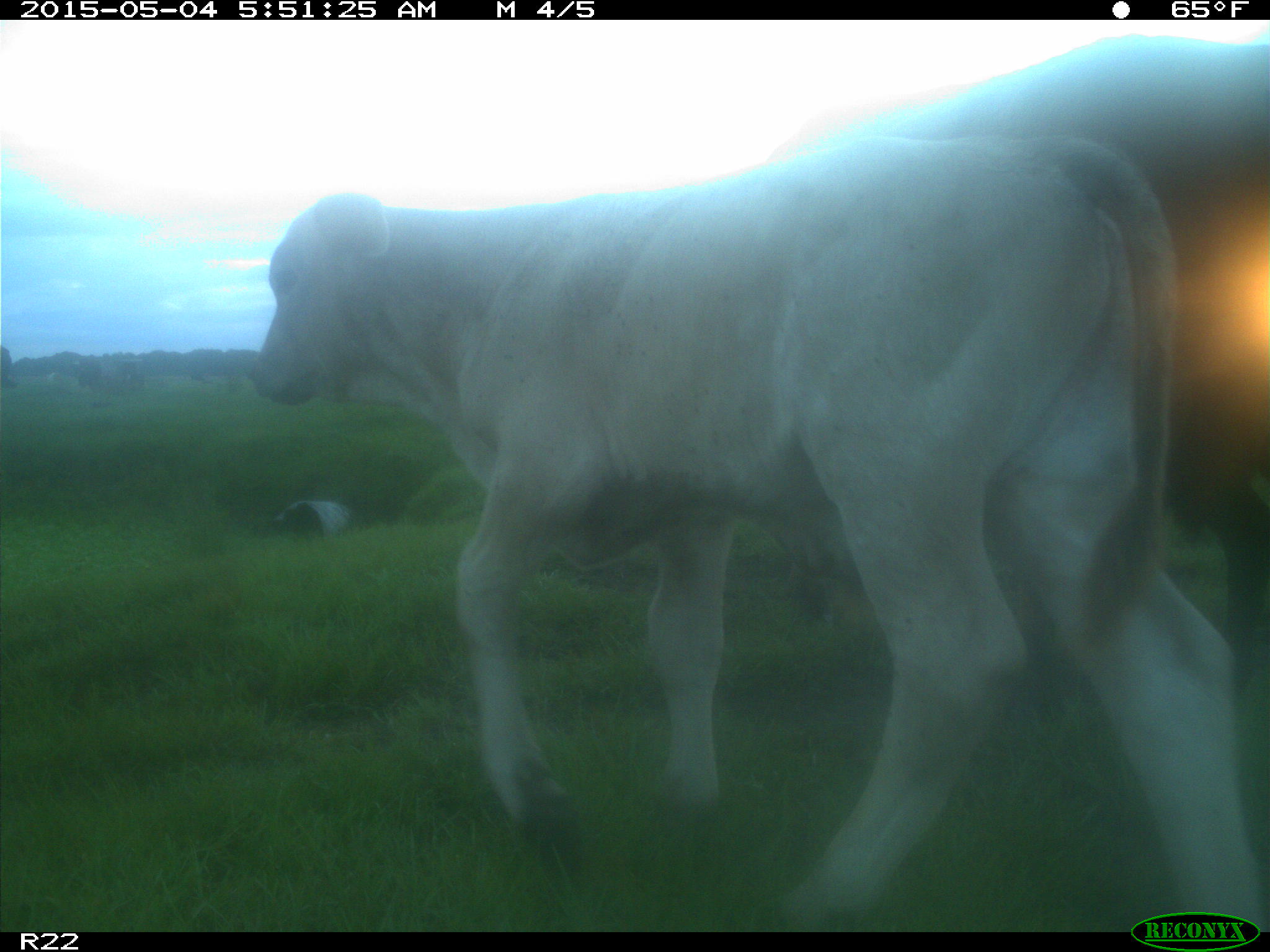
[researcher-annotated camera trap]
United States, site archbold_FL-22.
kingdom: Animalia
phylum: Chordata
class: Mammalia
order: Artiodactyla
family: Bovidae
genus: Bos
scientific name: Bos taurus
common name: domestic cow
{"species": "Bos taurus (domestic cow)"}